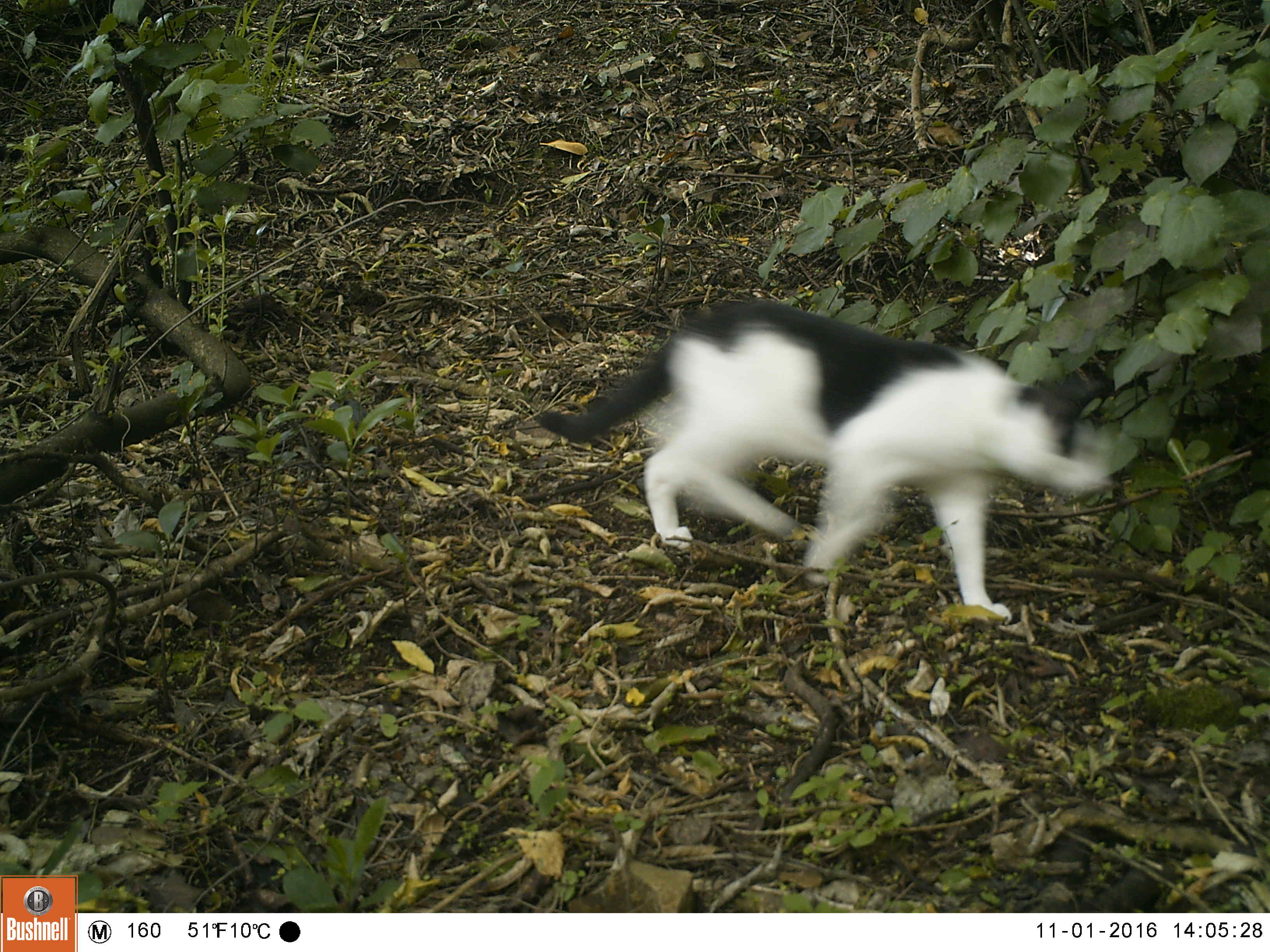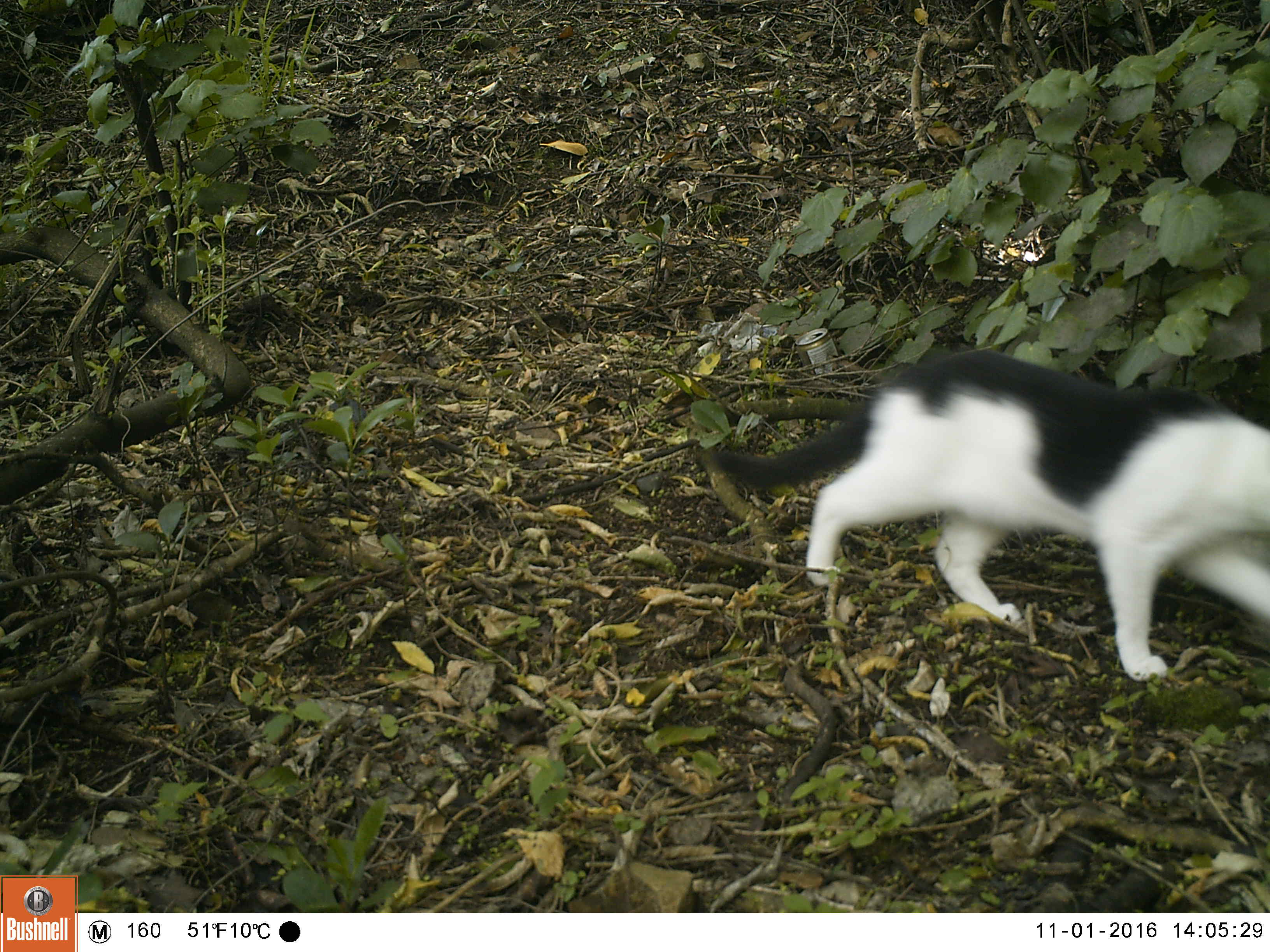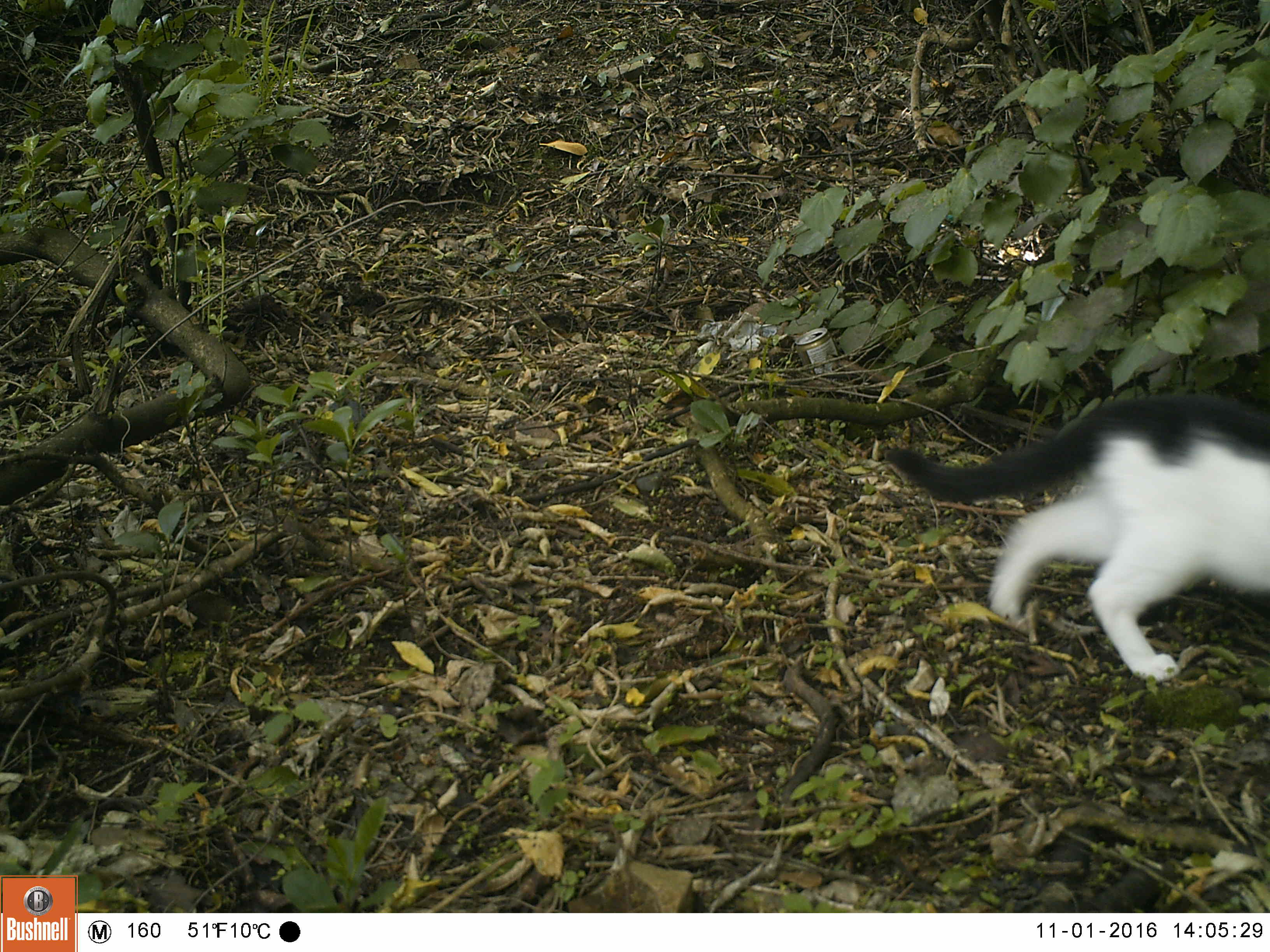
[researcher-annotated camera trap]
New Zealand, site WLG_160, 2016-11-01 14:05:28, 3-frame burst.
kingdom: Animalia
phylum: Chordata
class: Mammalia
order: Carnivora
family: Felidae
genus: Felis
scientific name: Felis catus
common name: domestic cat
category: cat